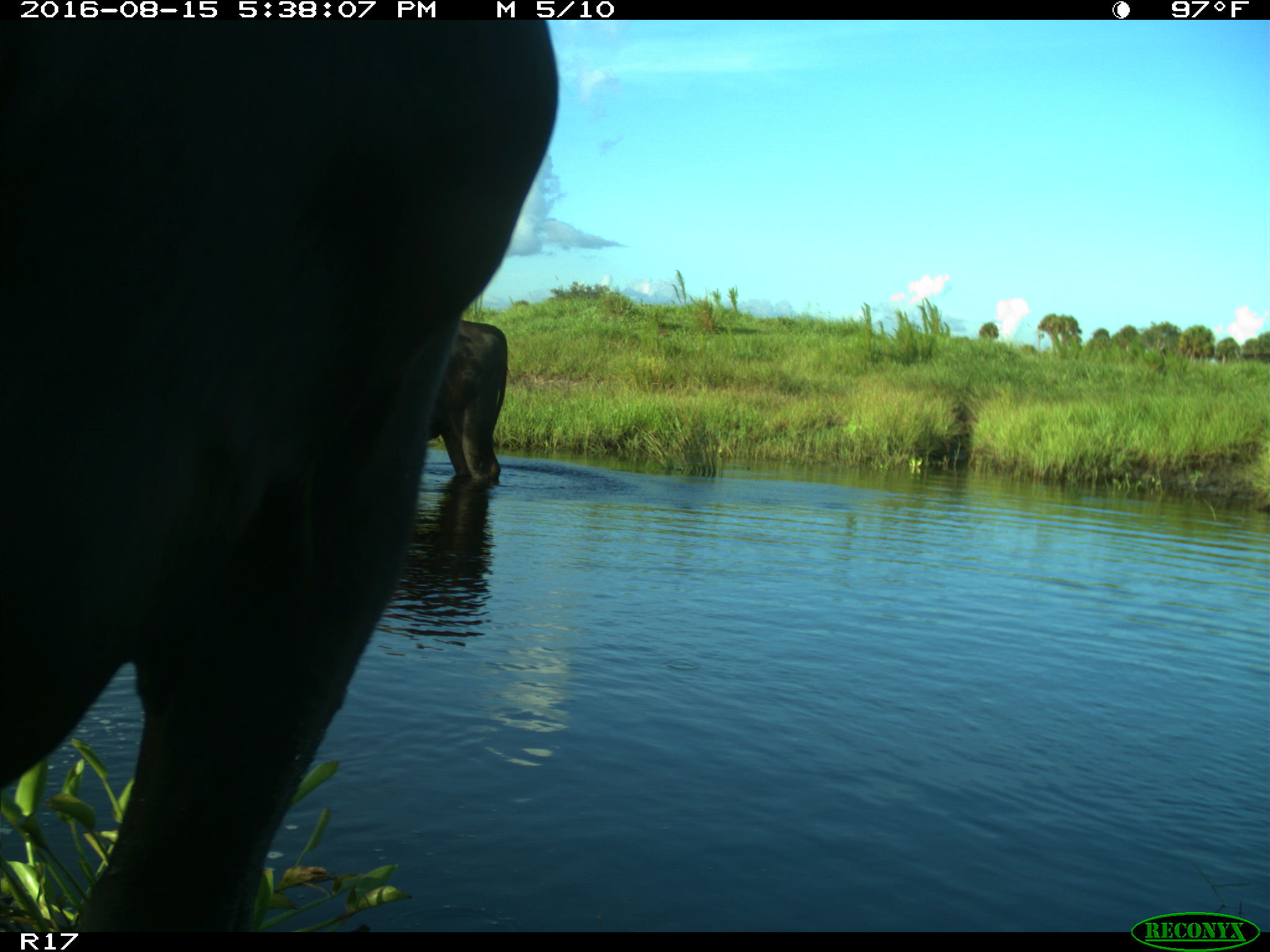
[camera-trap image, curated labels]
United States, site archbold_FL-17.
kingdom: Animalia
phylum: Chordata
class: Mammalia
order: Artiodactyla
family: Bovidae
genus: Bos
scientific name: Bos taurus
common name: domestic cow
Bos taurus (domestic cow).